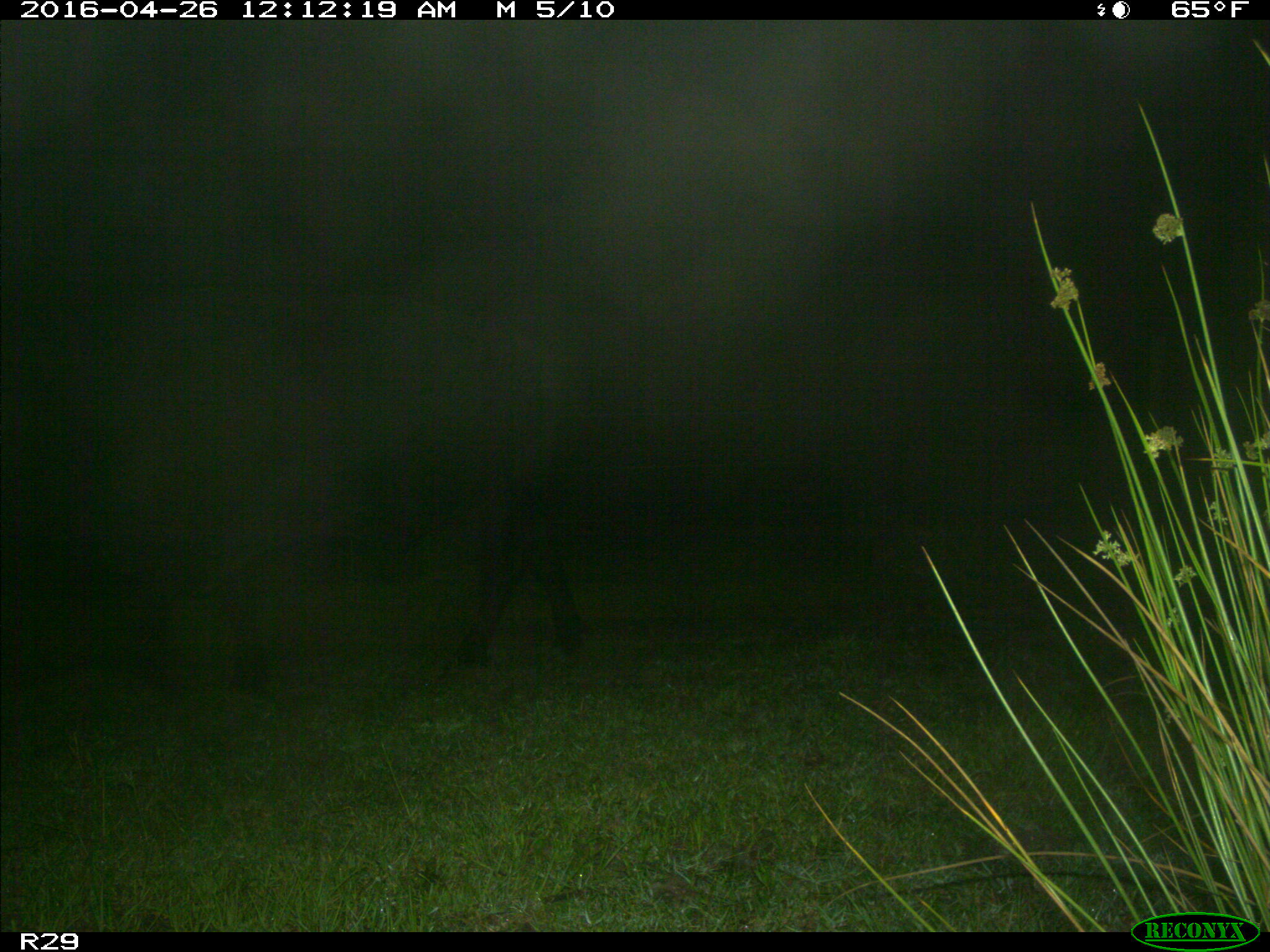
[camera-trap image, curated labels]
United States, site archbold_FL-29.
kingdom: Animalia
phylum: Chordata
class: Mammalia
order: Artiodactyla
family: Bovidae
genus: Bos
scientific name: Bos taurus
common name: domestic cow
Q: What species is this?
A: Bos taurus (domestic cow).